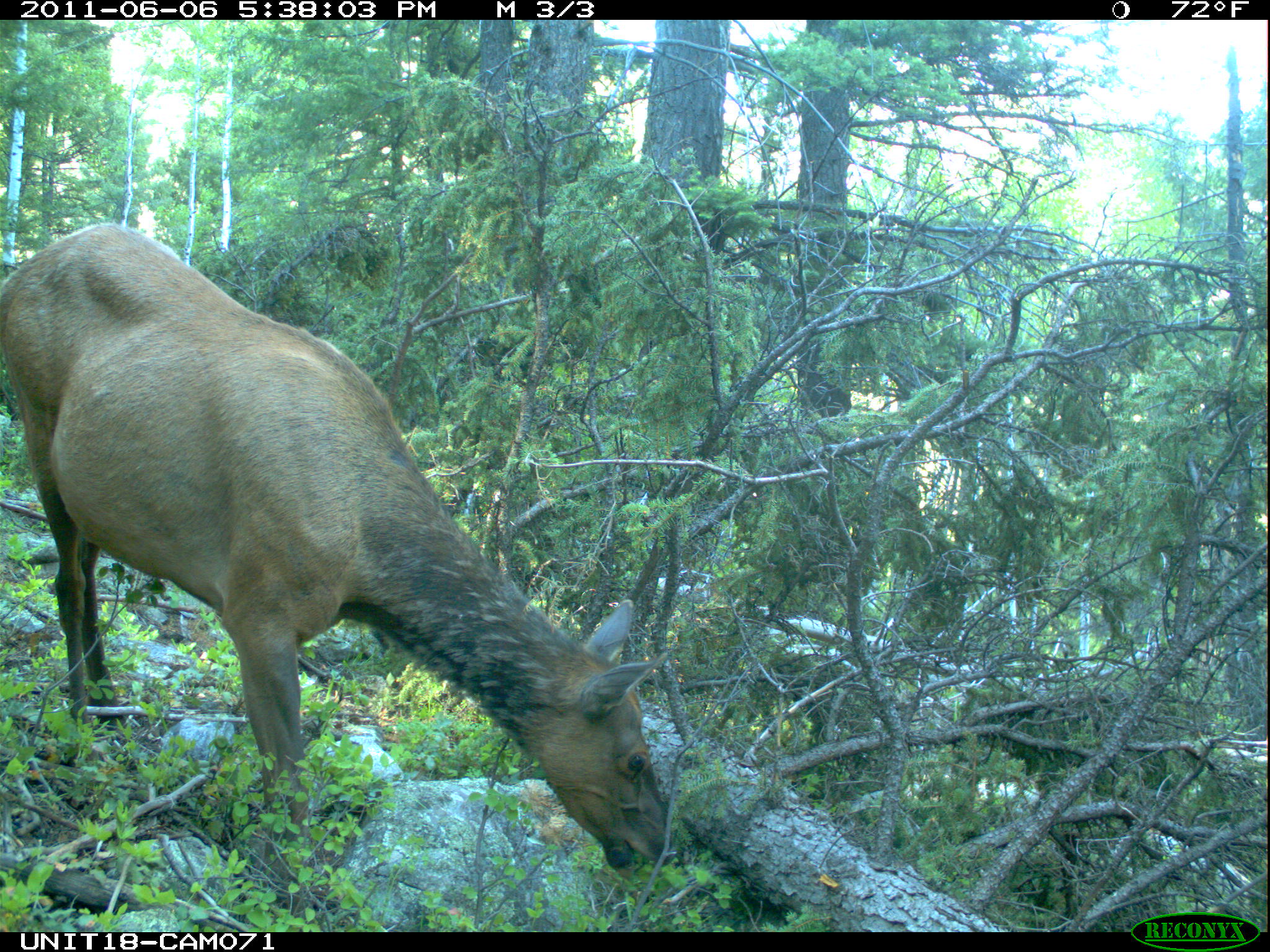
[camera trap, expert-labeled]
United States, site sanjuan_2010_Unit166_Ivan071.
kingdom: Animalia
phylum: Chordata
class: Mammalia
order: Artiodactyla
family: Cervidae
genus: Cervus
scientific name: Cervus elaphus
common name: red deer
Cervus elaphus (red deer).